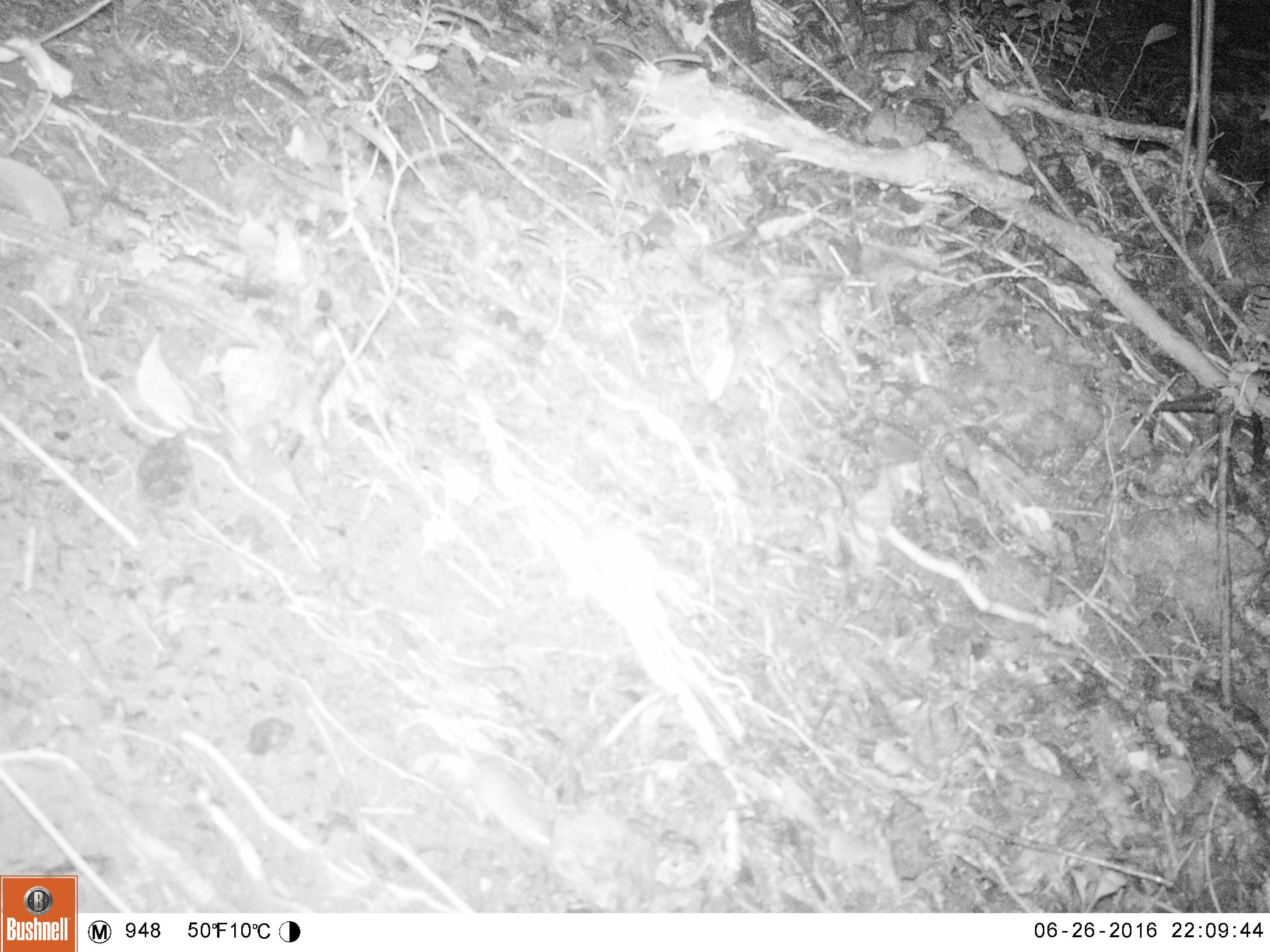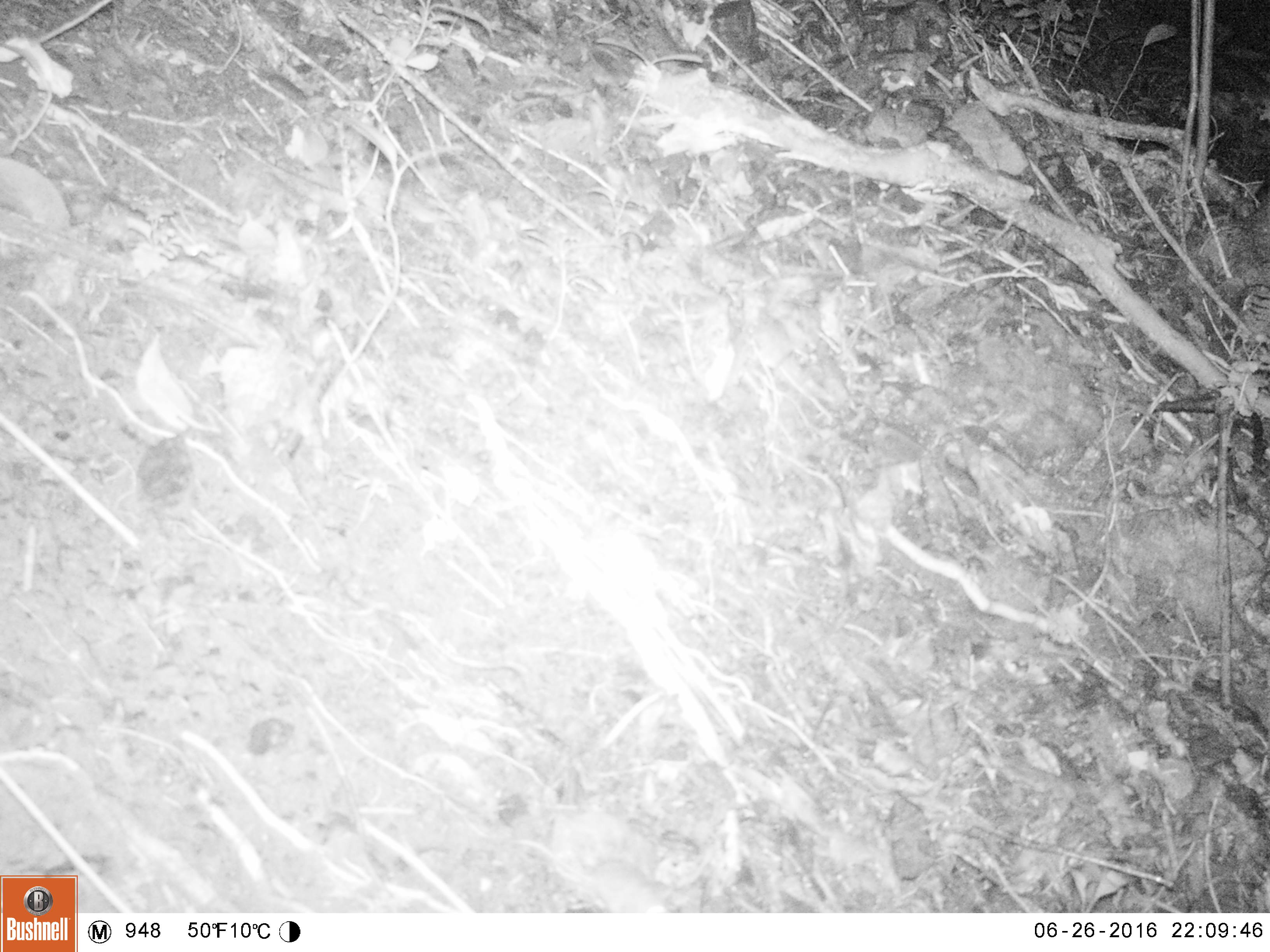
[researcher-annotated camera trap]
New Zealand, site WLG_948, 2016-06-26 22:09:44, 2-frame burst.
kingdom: Animalia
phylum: Chordata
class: Mammalia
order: Rodentia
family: Muridae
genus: Mus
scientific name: Mus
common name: mouse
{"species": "mouse (Mus)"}